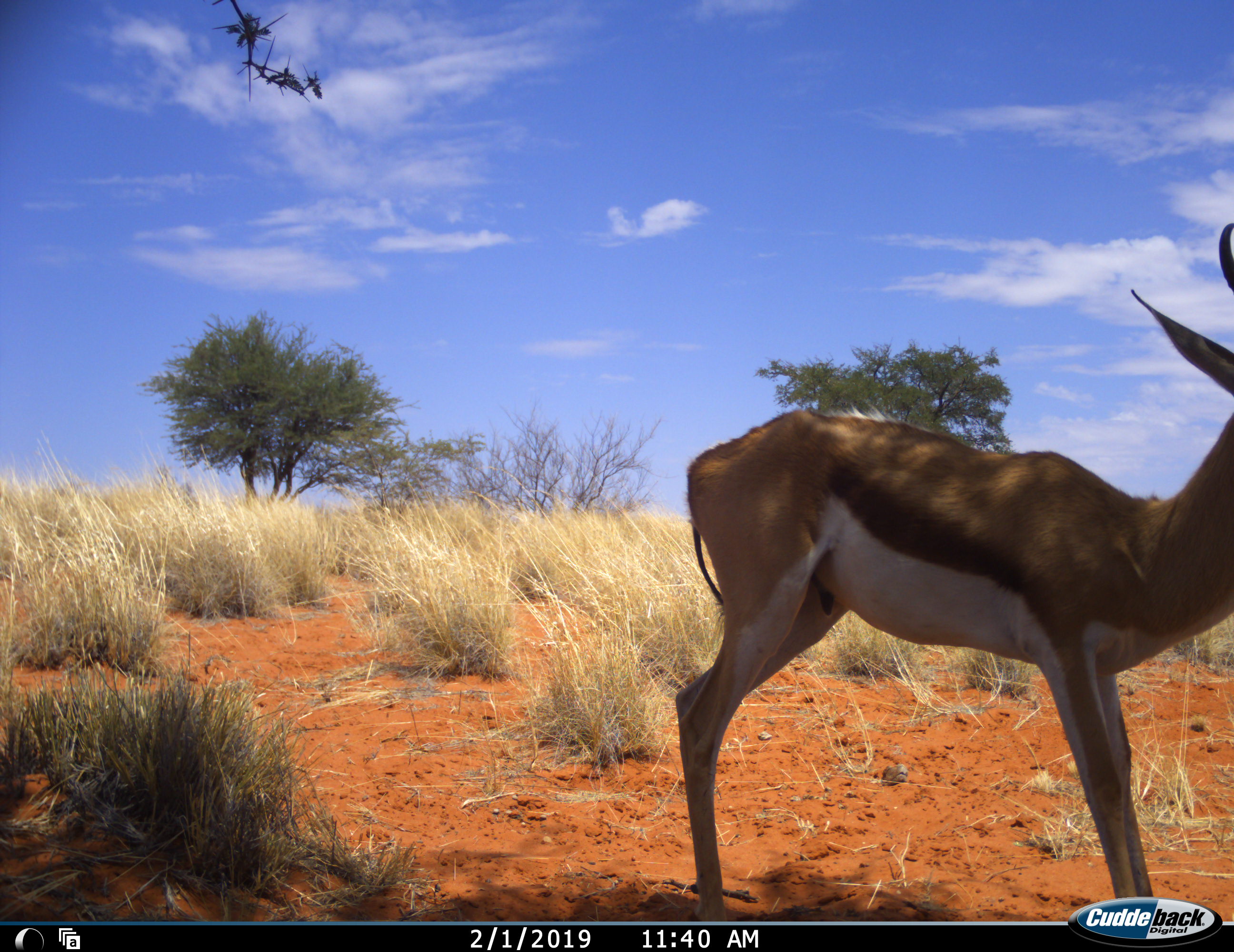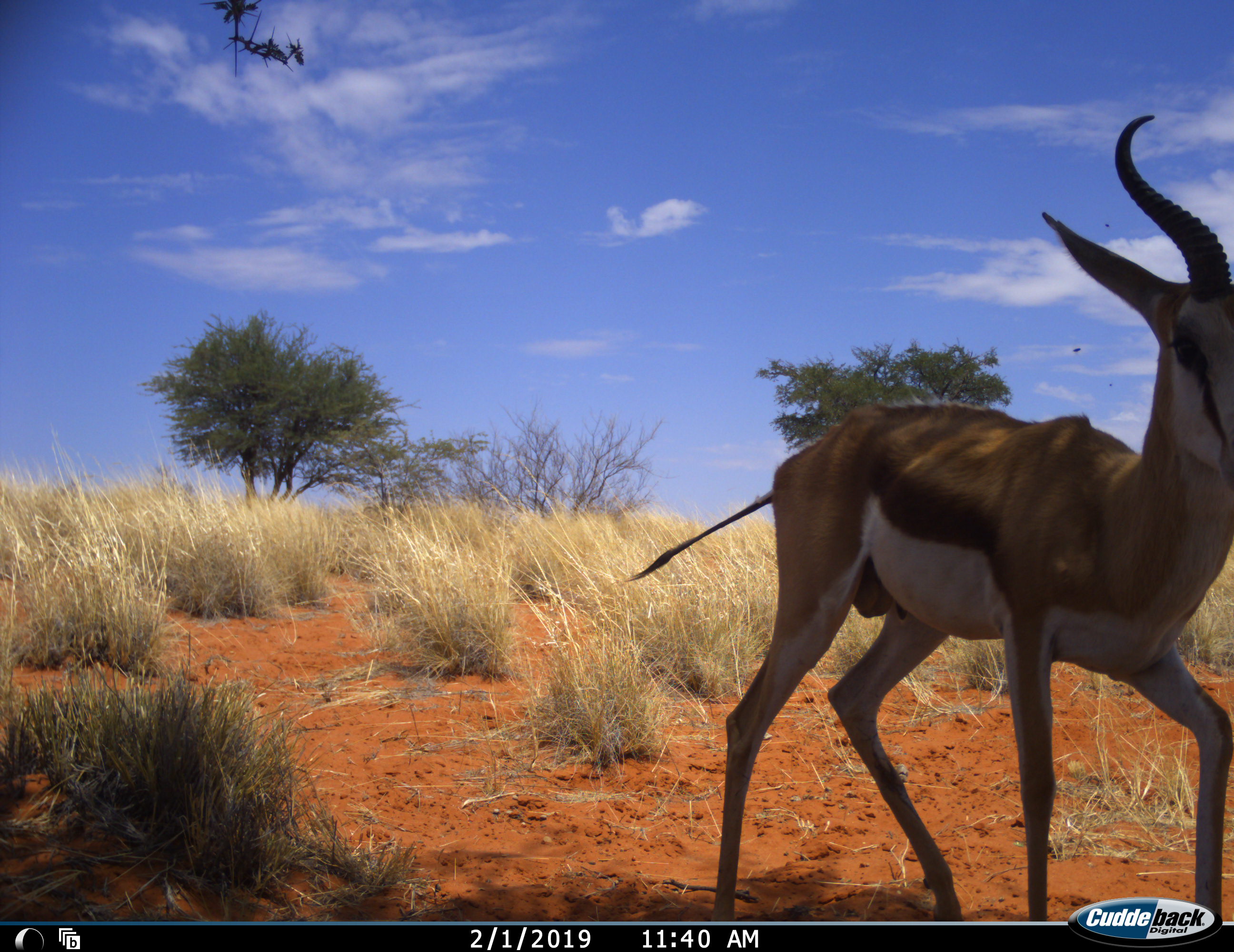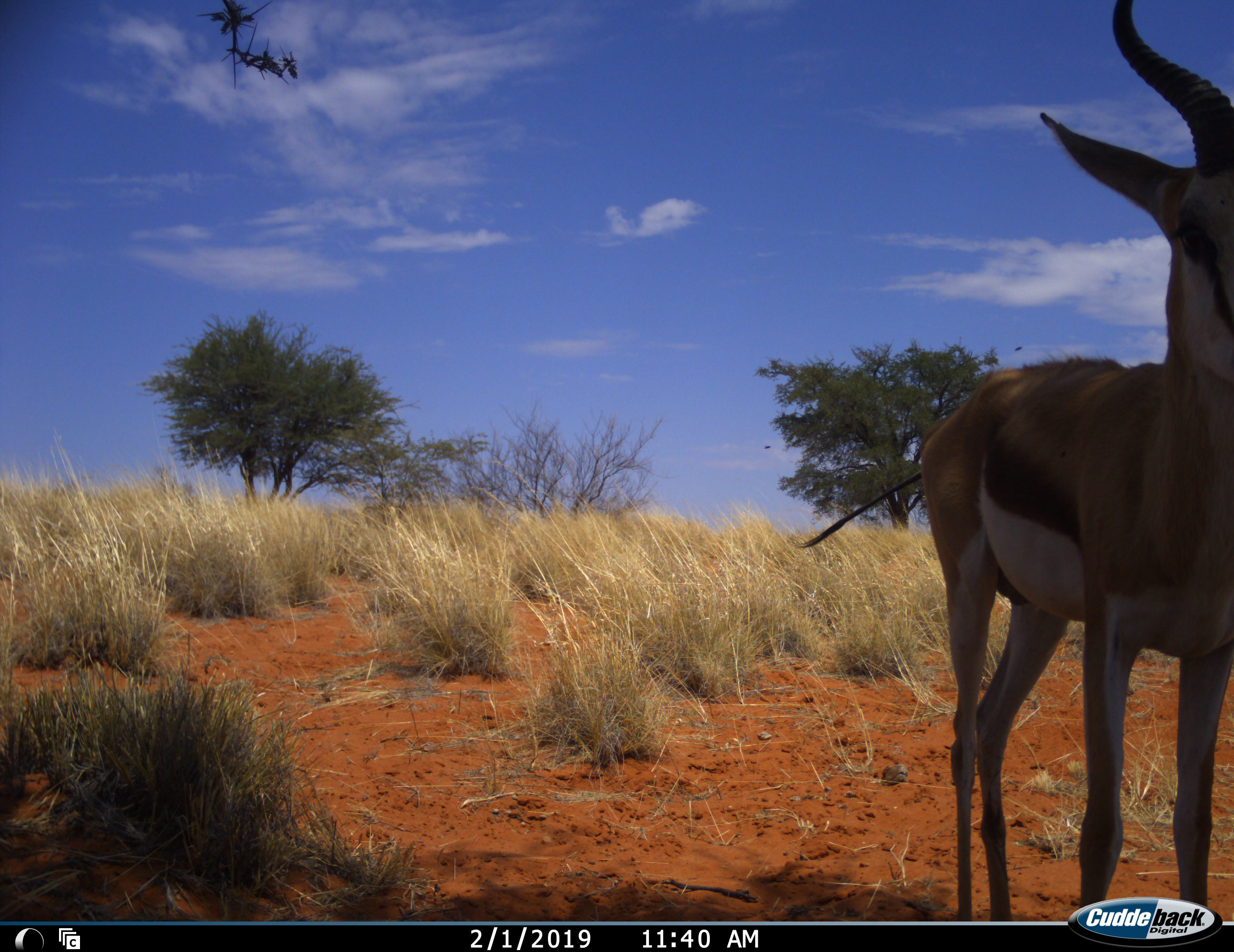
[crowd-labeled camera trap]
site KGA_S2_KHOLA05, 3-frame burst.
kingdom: Animalia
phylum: Chordata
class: Mammalia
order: Artiodactyla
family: Bovidae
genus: Antidorcas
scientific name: Antidorcas marsupialis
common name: springbok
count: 1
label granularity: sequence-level